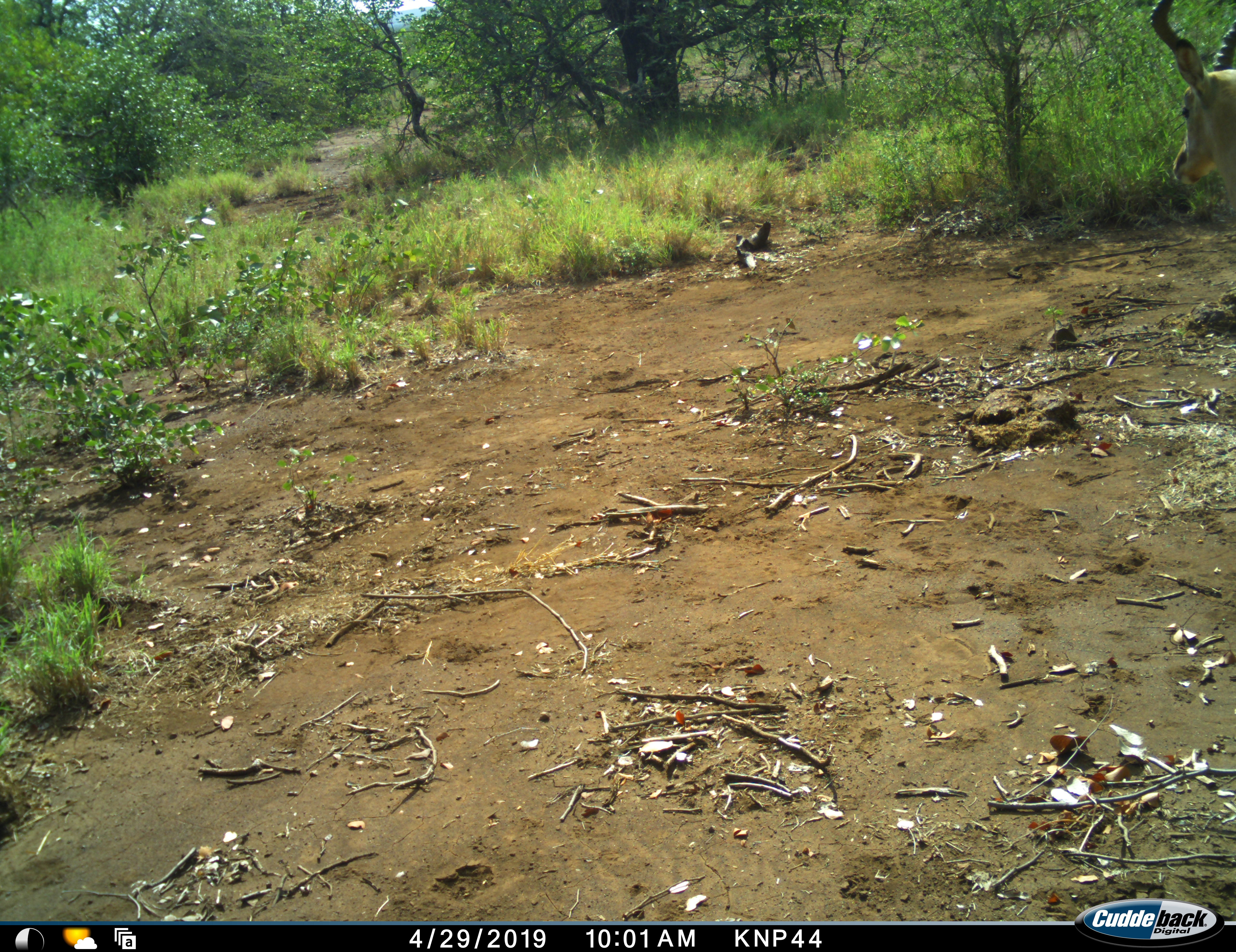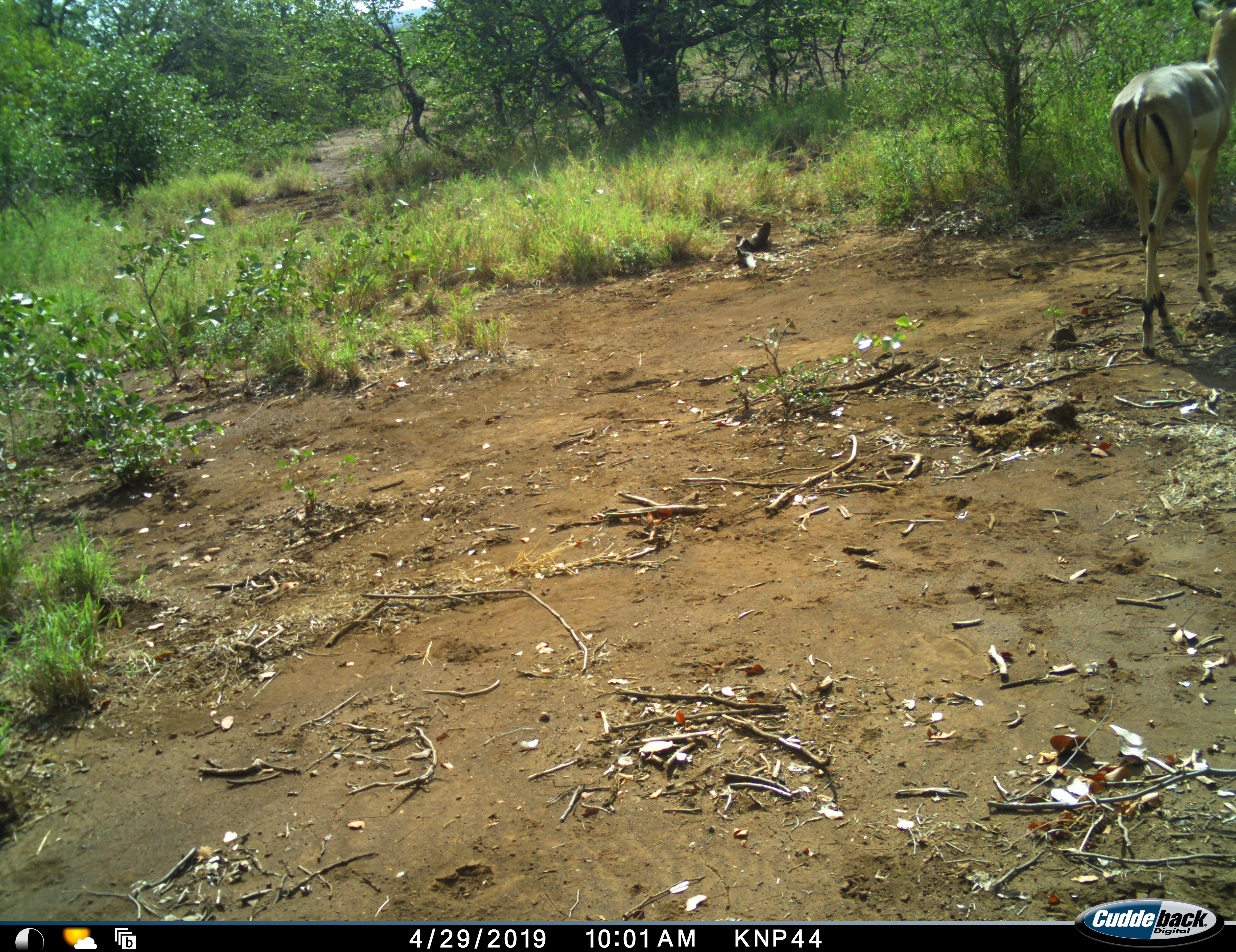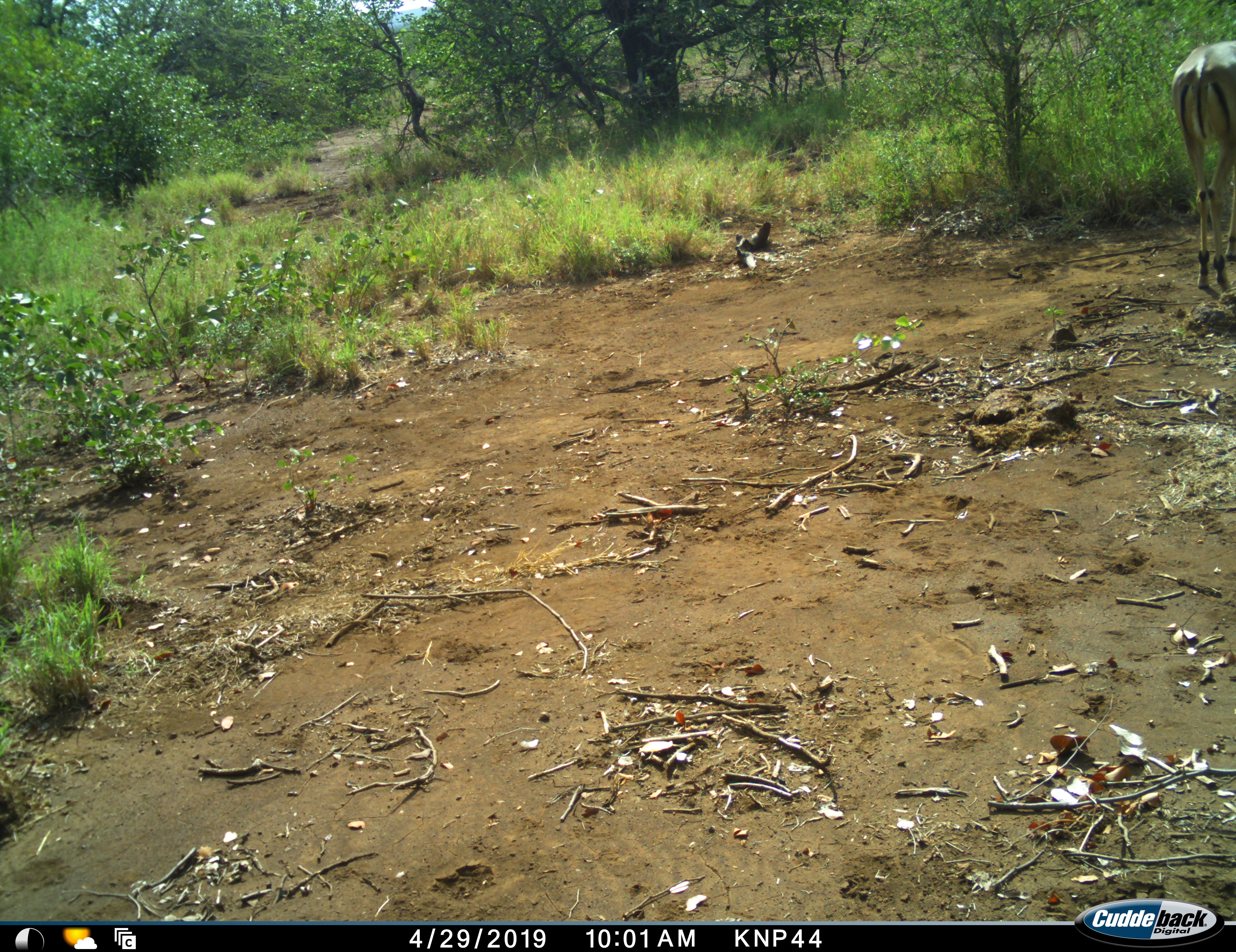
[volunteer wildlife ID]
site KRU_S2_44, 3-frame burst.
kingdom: Animalia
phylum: Chordata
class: Mammalia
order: Artiodactyla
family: Bovidae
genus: Aepyceros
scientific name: Aepyceros melampus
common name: impala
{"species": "impala (Aepyceros melampus)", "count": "1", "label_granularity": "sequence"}